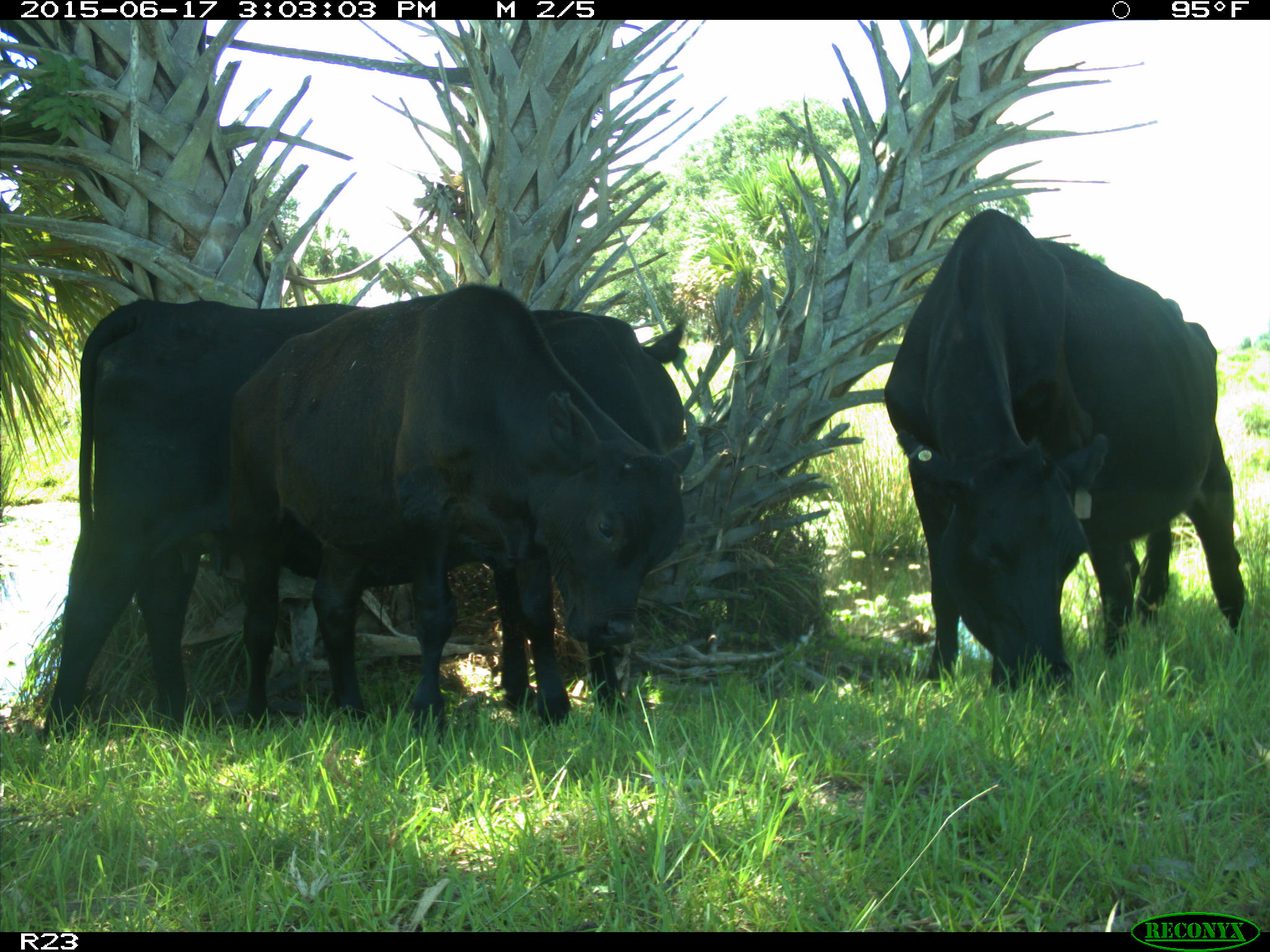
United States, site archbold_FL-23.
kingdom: Animalia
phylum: Chordata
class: Mammalia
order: Artiodactyla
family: Bovidae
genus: Bos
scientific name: Bos taurus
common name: domestic cow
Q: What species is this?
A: Bos taurus (domestic cow).